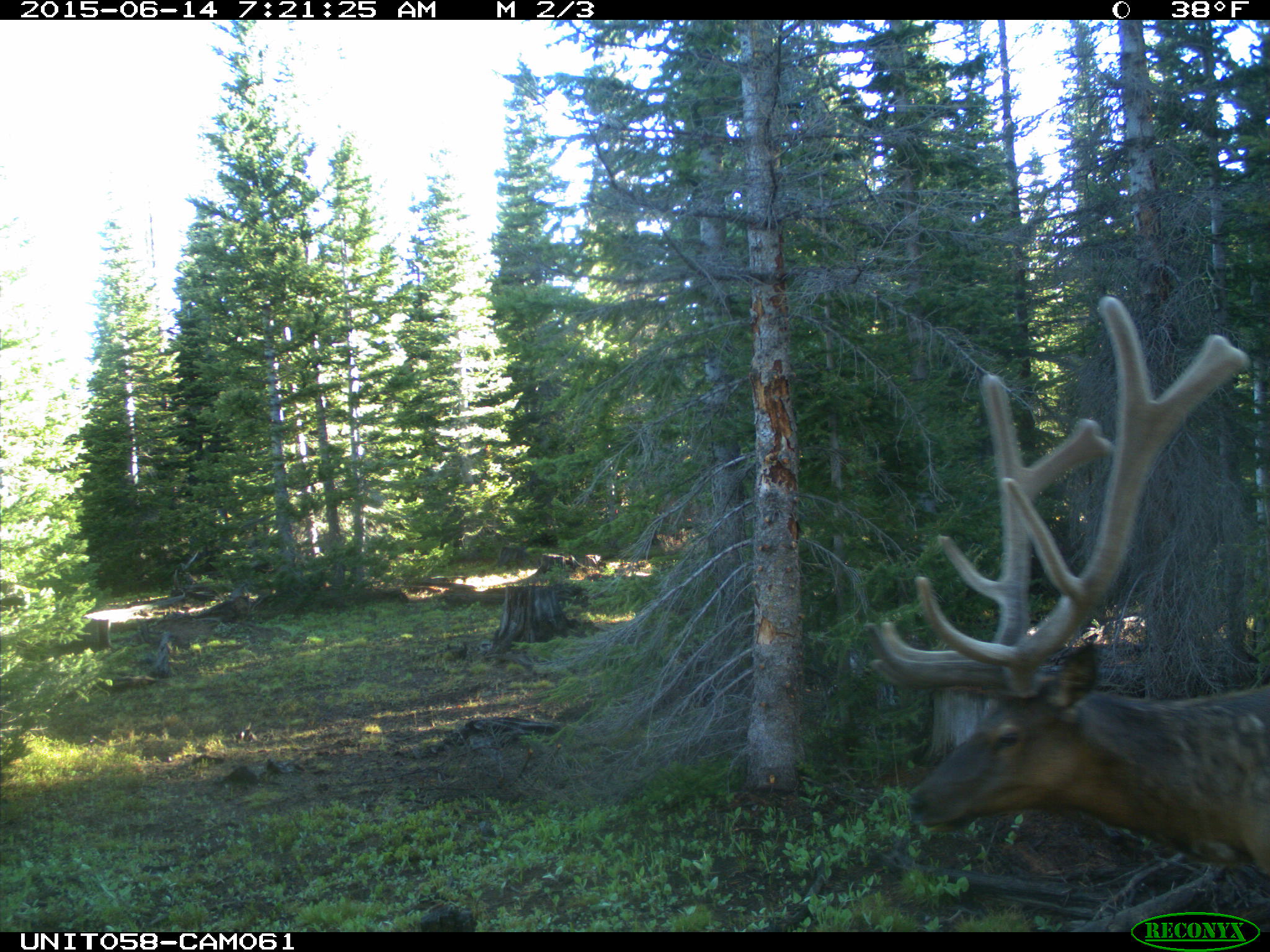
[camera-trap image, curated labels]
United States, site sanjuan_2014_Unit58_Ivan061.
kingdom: Animalia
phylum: Chordata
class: Mammalia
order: Artiodactyla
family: Cervidae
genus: Cervus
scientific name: Cervus elaphus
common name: red deer